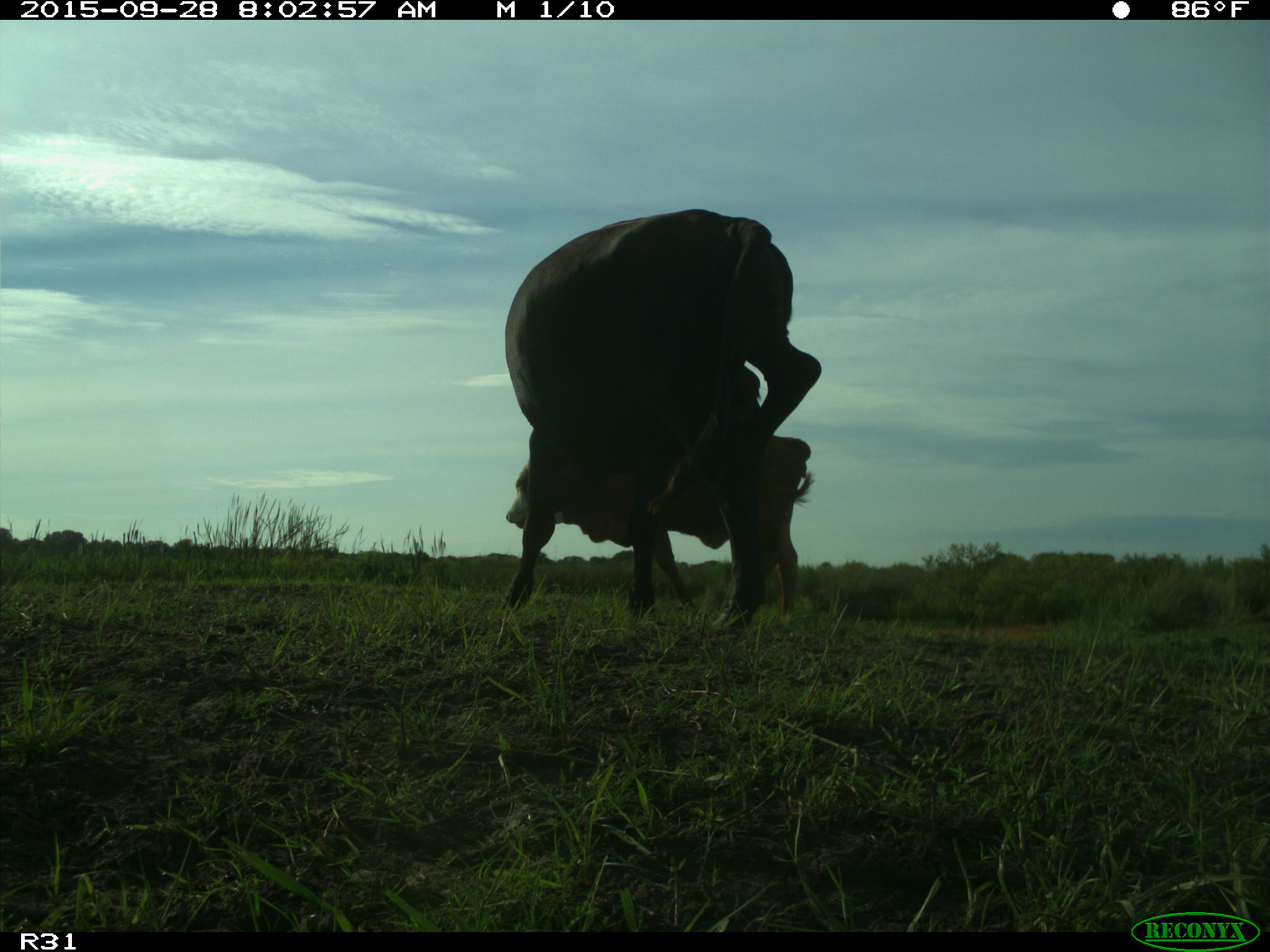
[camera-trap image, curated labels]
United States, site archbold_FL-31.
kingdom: Animalia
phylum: Chordata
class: Mammalia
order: Artiodactyla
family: Bovidae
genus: Bos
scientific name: Bos taurus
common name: domestic cow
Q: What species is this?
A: Bos taurus (domestic cow).